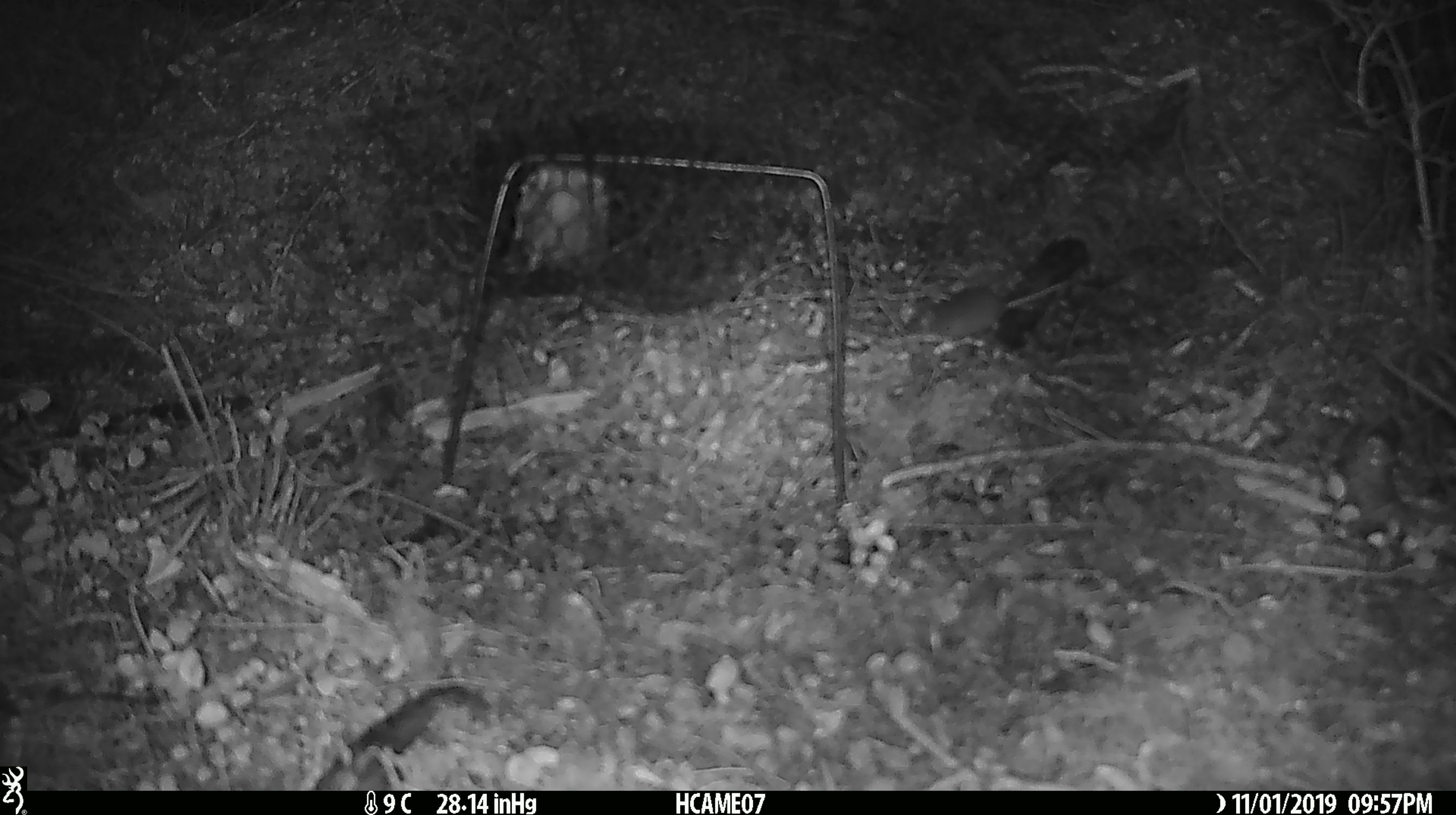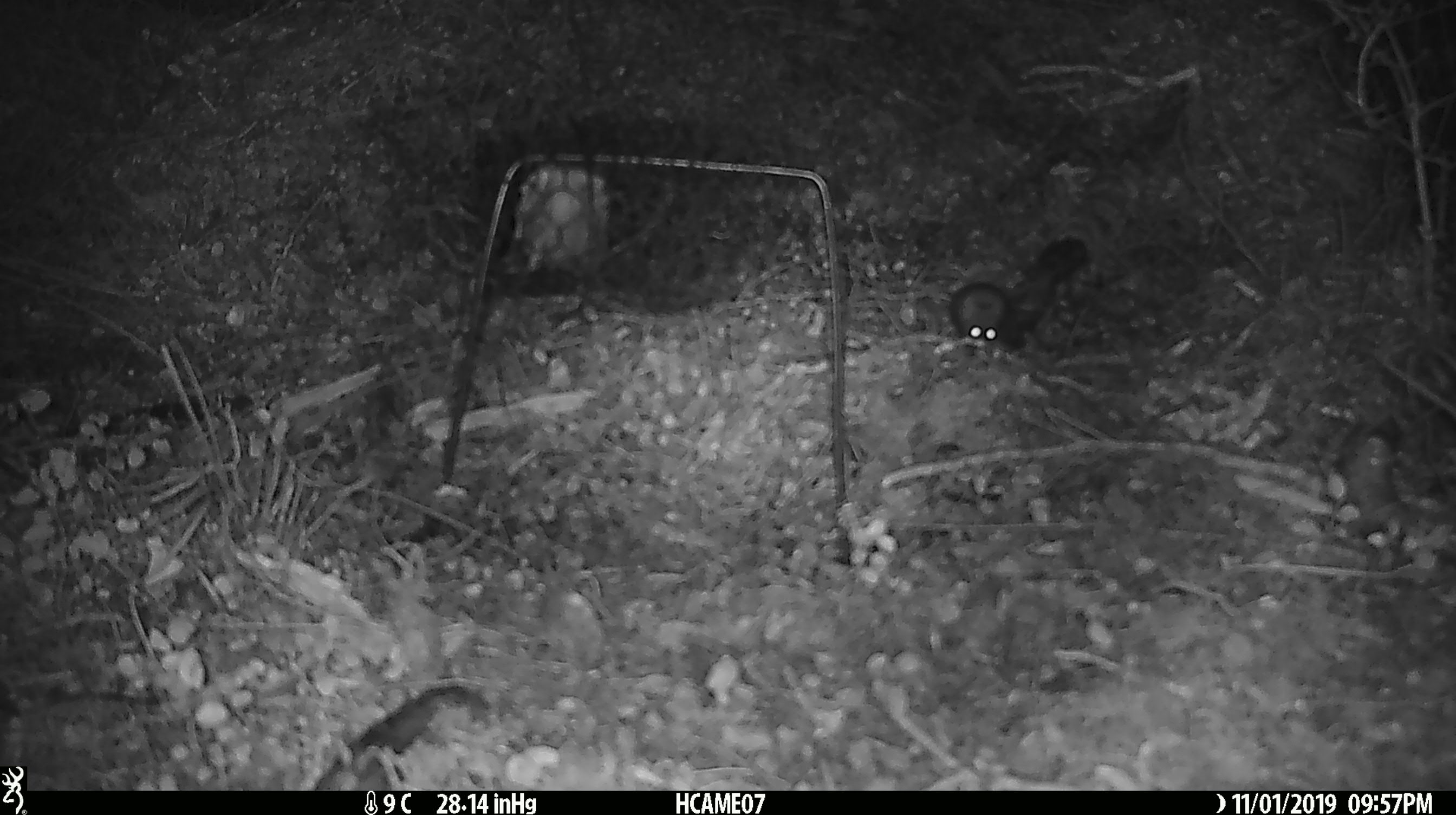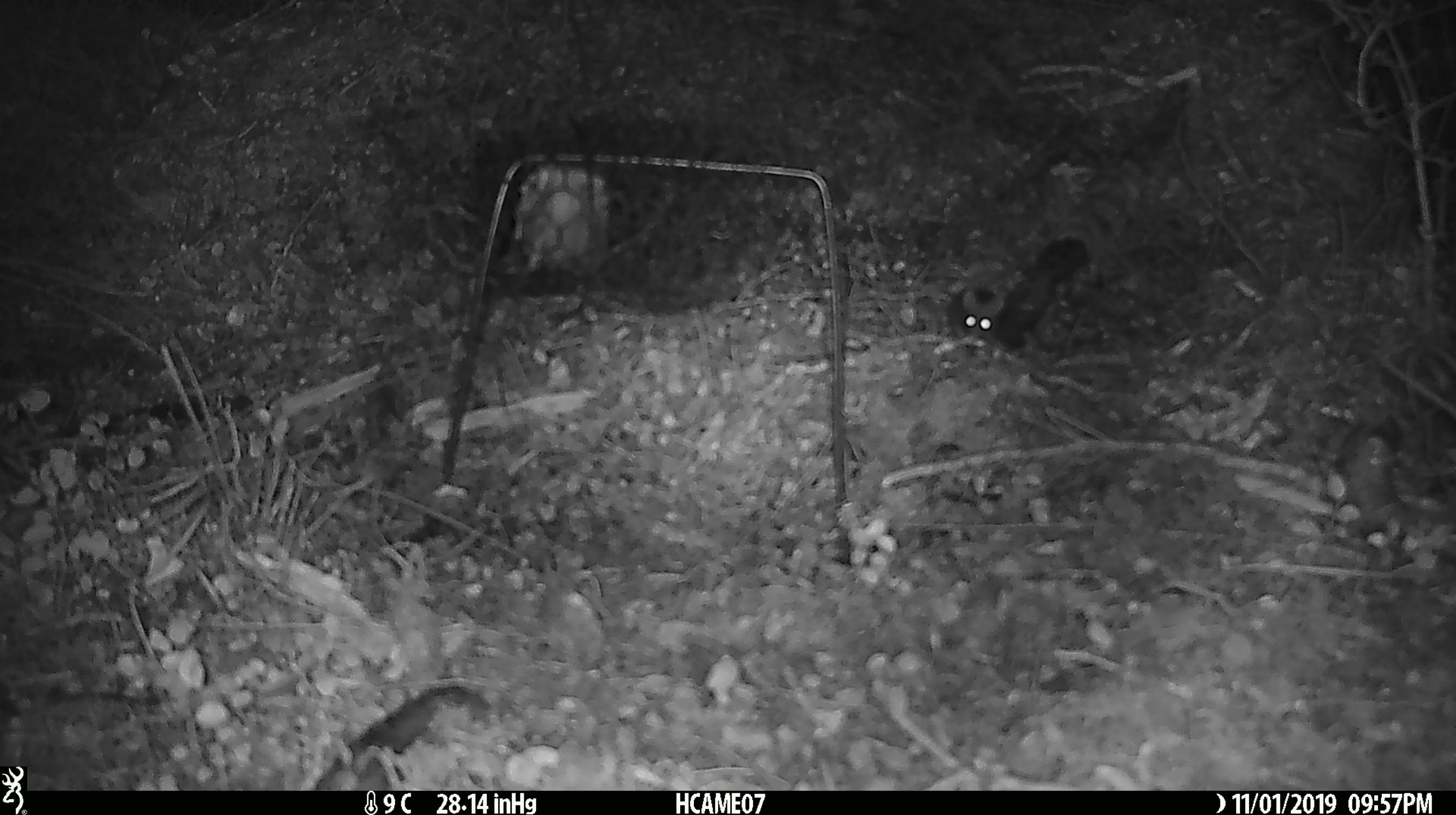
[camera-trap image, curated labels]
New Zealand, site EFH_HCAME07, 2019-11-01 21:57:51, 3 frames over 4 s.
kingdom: Animalia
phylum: Chordata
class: Mammalia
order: Rodentia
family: Muridae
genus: Mus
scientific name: Mus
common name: mouse